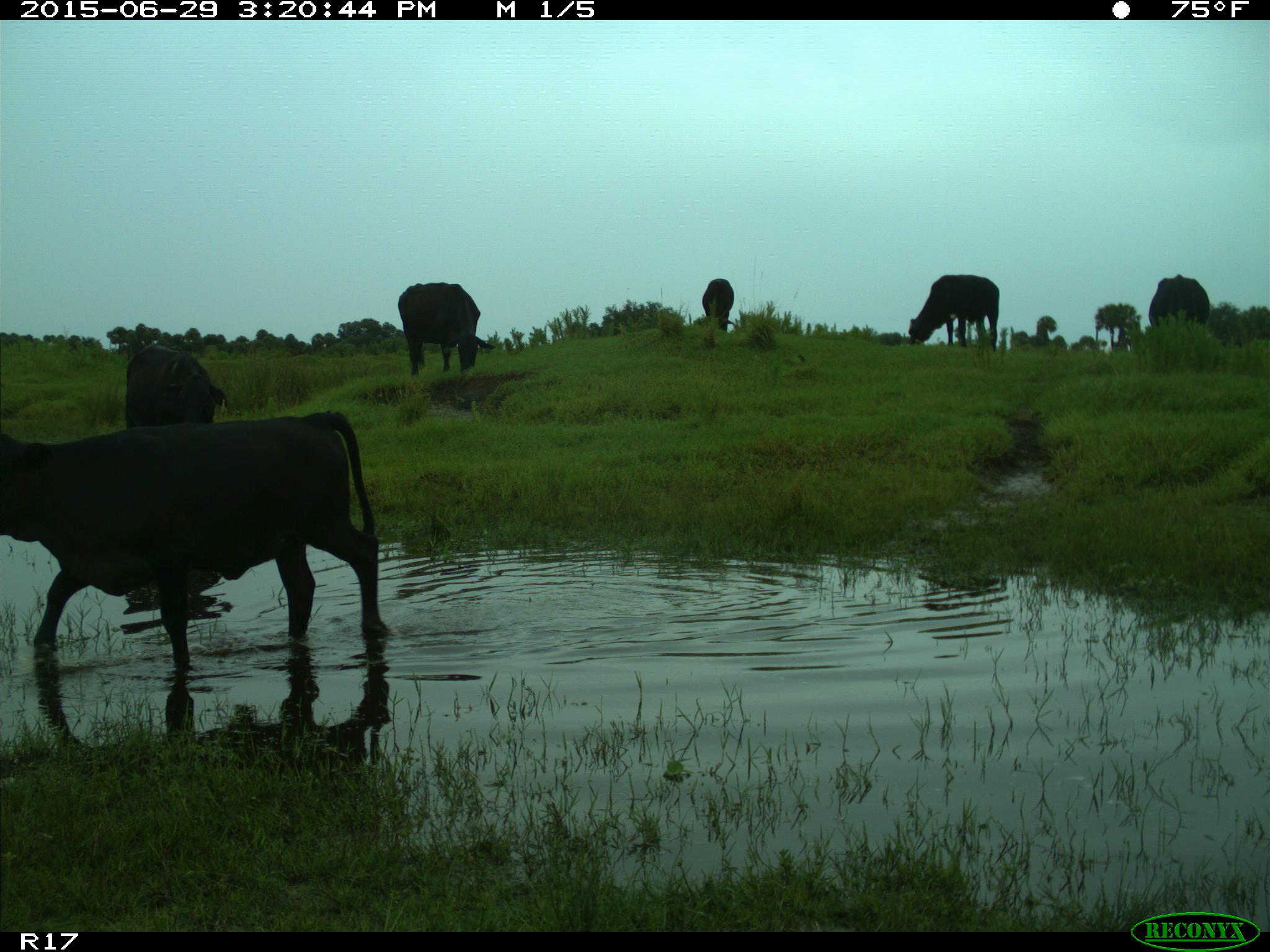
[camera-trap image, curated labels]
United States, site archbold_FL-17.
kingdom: Animalia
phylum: Chordata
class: Mammalia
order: Artiodactyla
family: Bovidae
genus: Bos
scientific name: Bos taurus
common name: domestic cow